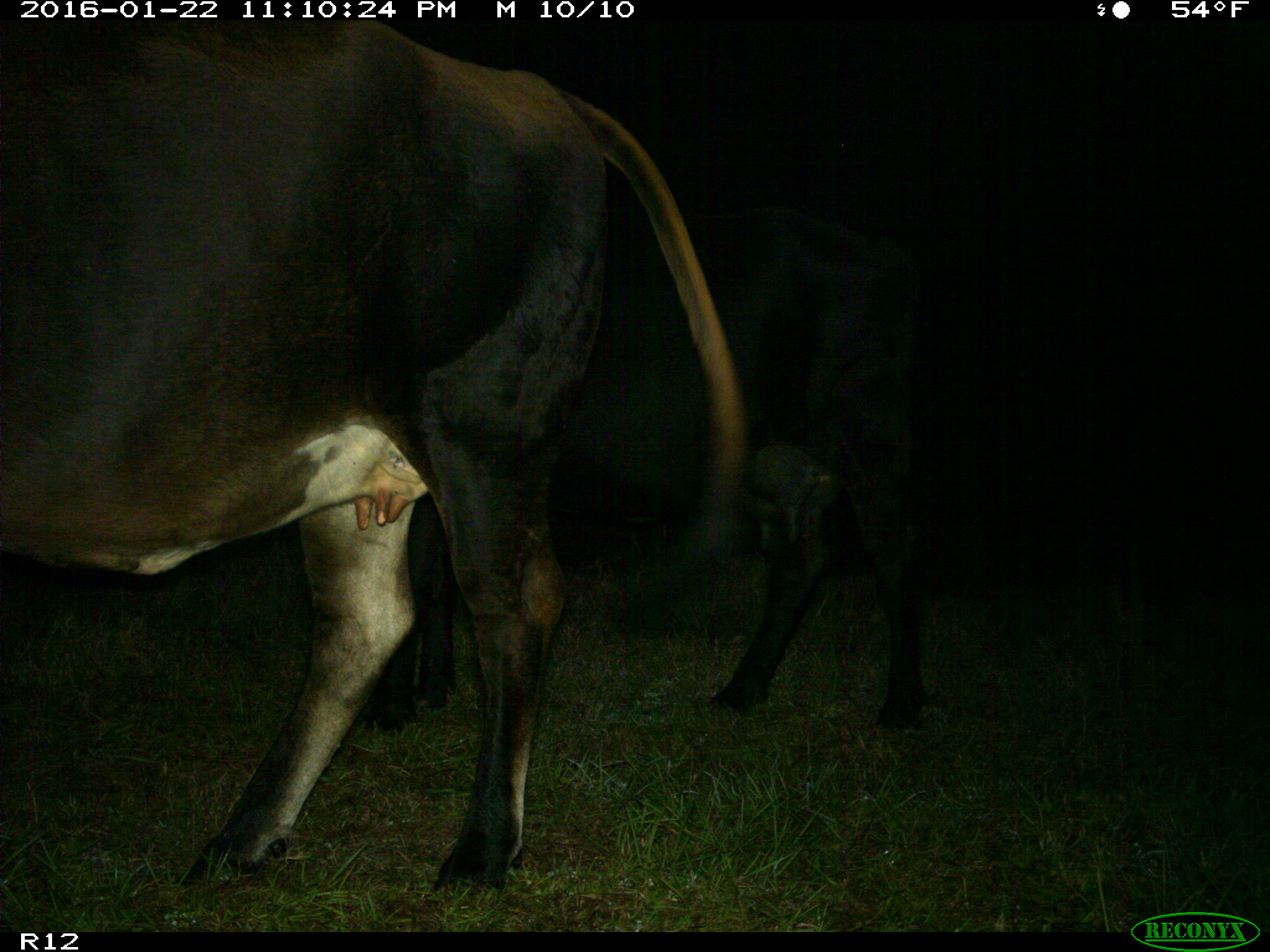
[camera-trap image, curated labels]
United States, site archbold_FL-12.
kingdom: Animalia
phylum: Chordata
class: Mammalia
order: Artiodactyla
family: Bovidae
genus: Bos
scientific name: Bos taurus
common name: domestic cow